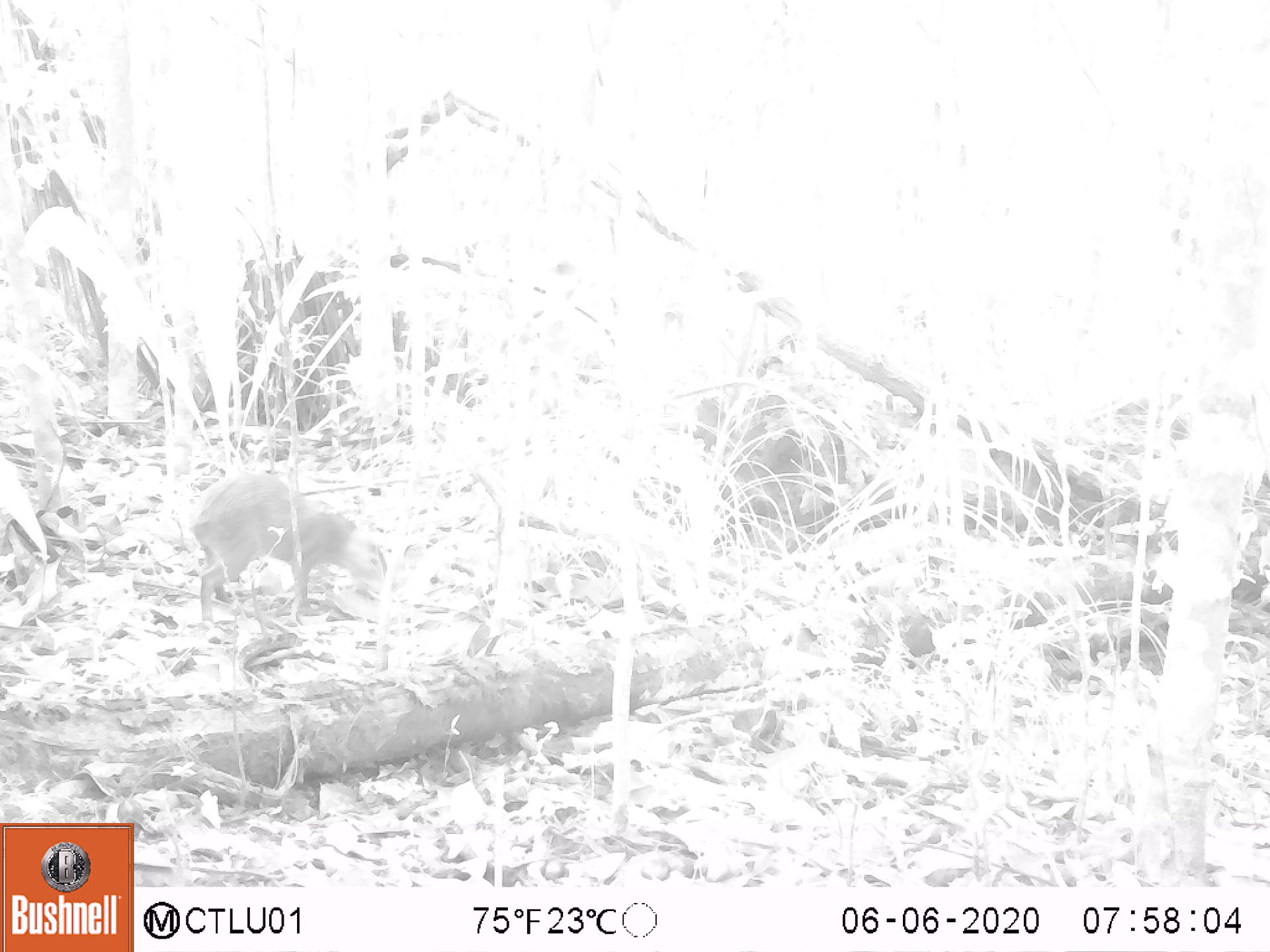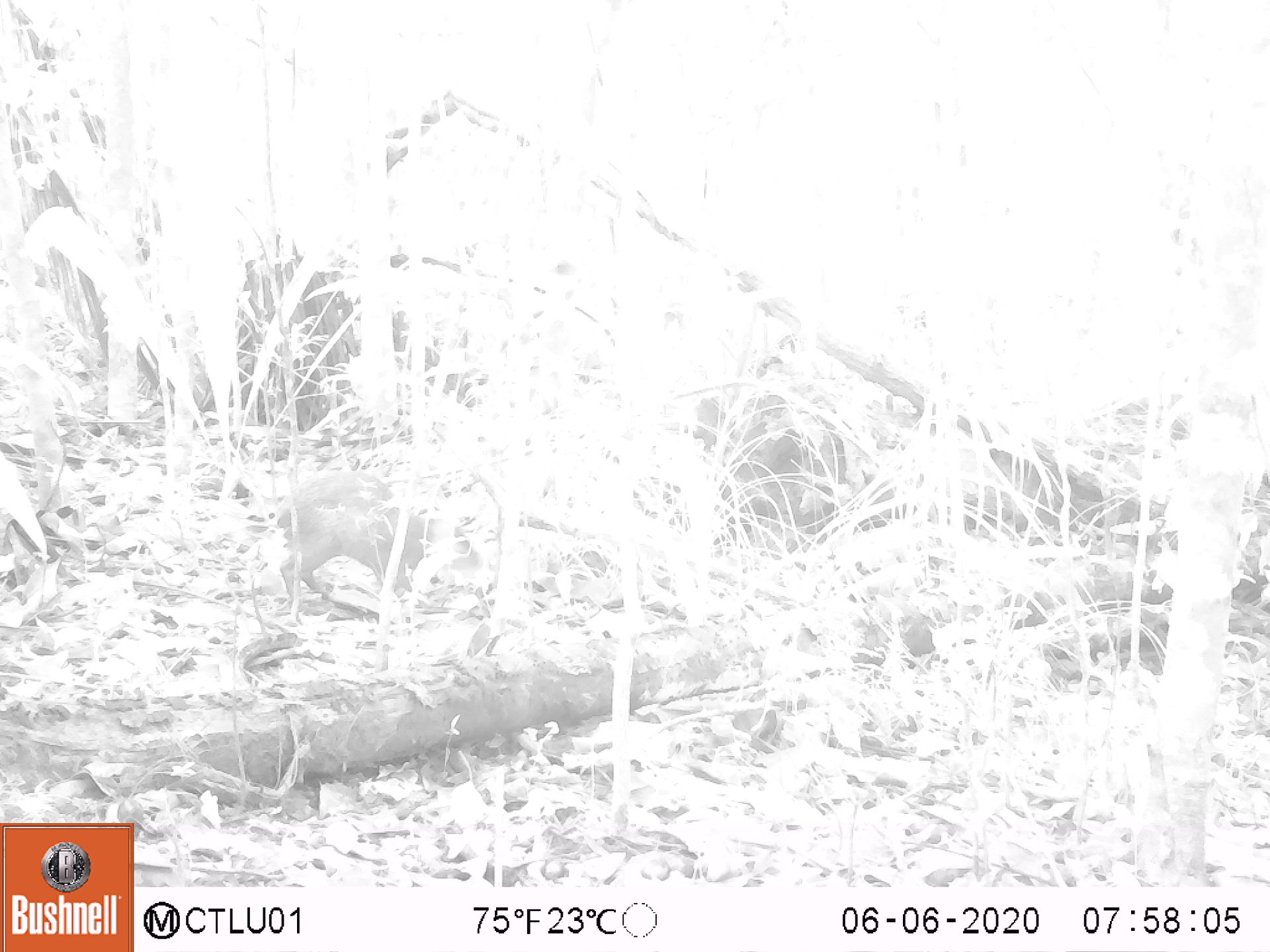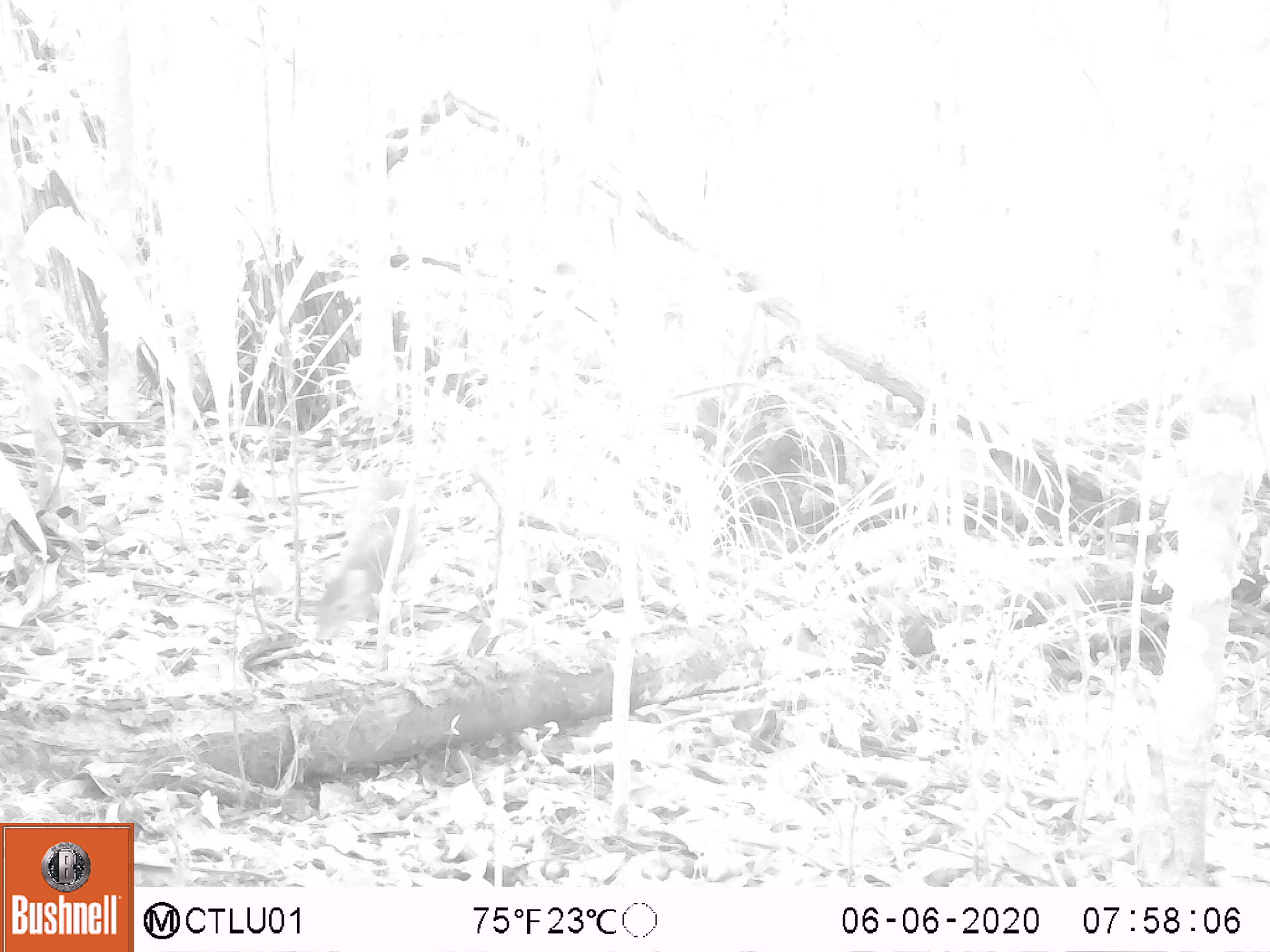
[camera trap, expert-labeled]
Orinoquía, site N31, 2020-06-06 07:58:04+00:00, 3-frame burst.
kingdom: Animalia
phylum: Chordata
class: Mammalia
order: Rodentia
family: Dasyproctidae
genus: Dasyprocta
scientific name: Dasyprocta fuliginosa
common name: black agouti